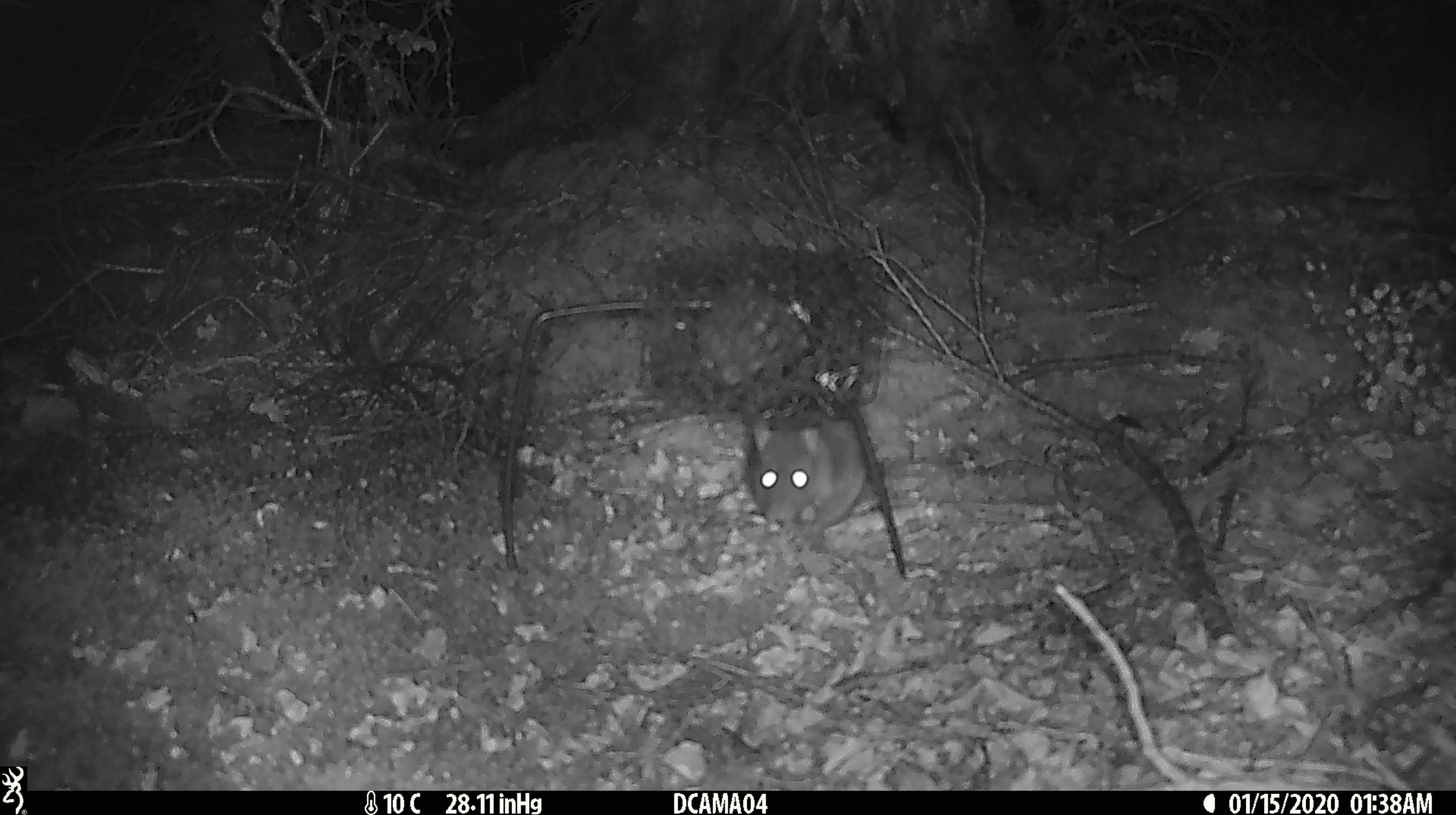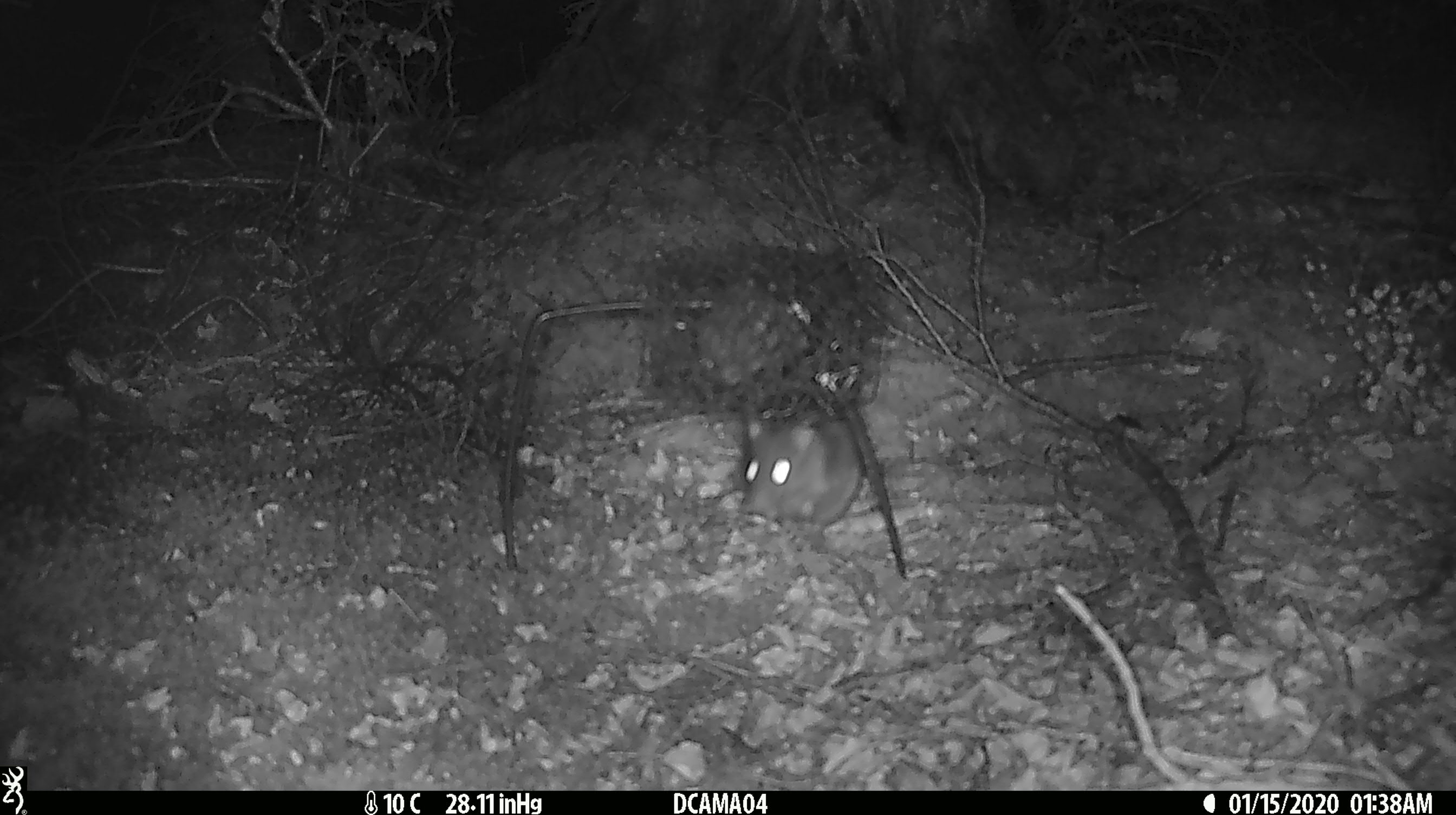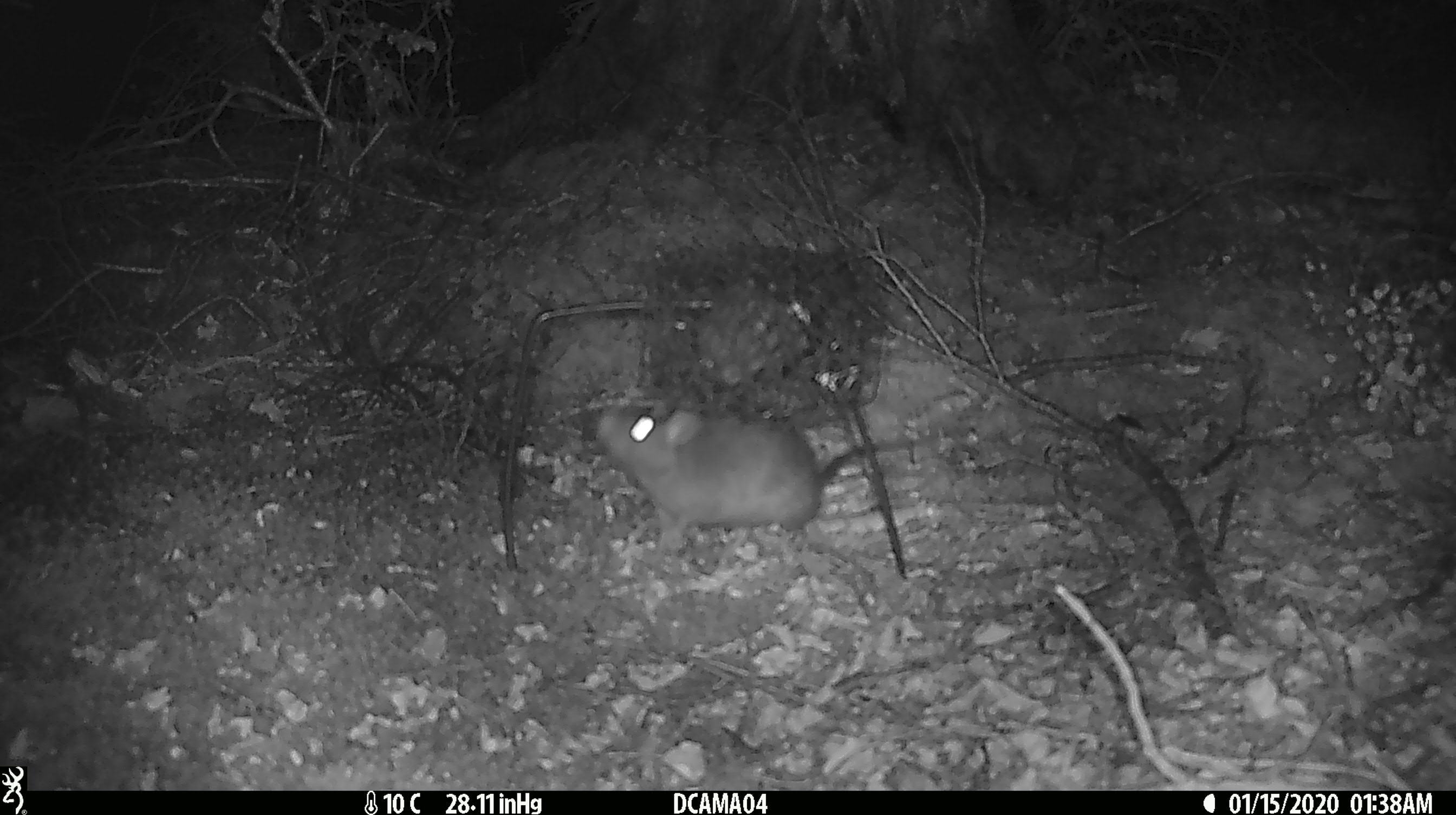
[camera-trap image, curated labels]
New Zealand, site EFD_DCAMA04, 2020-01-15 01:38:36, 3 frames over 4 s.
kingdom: Animalia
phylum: Chordata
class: Mammalia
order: Rodentia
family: Muridae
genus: Rattus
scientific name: Rattus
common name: rat